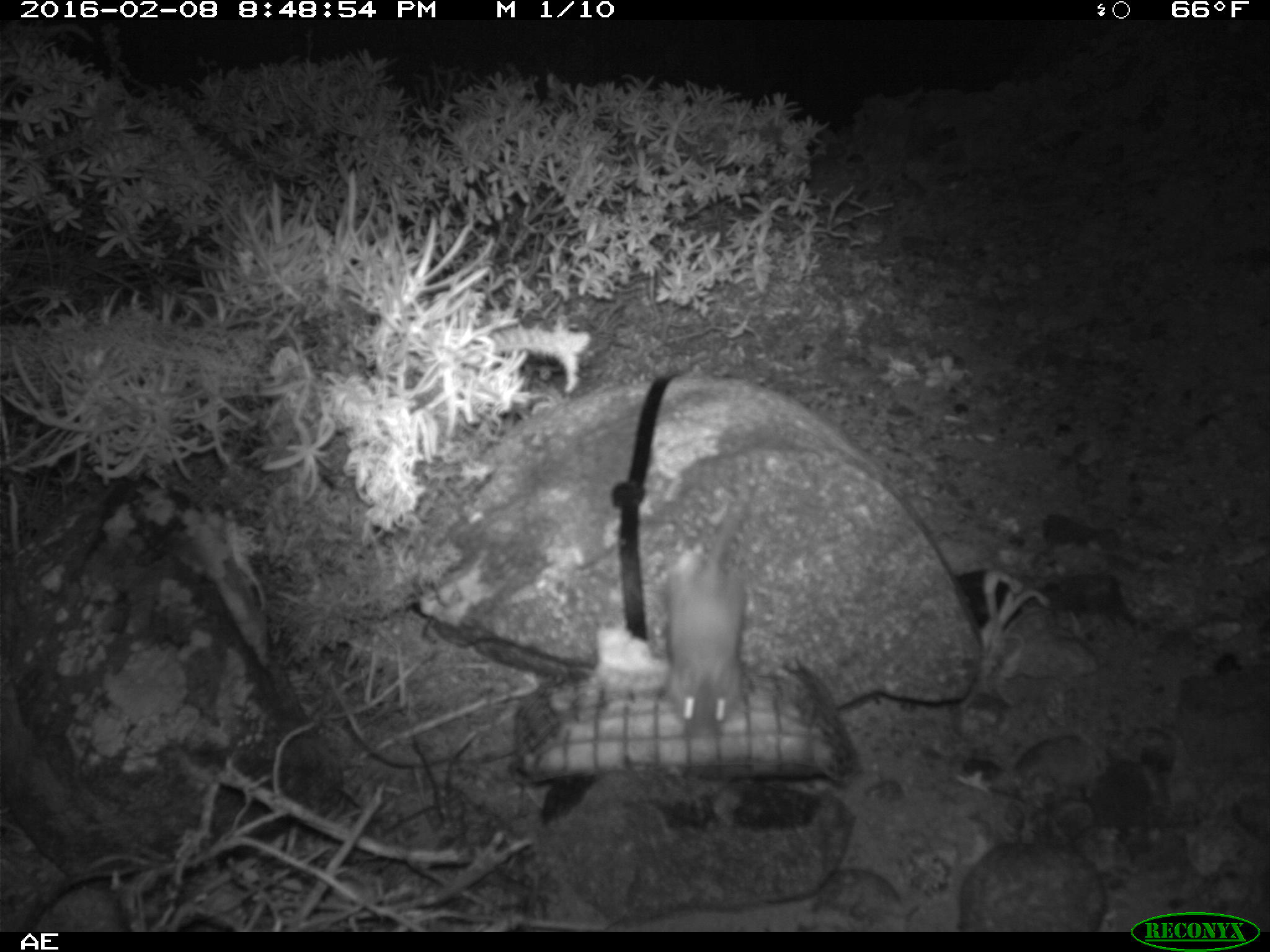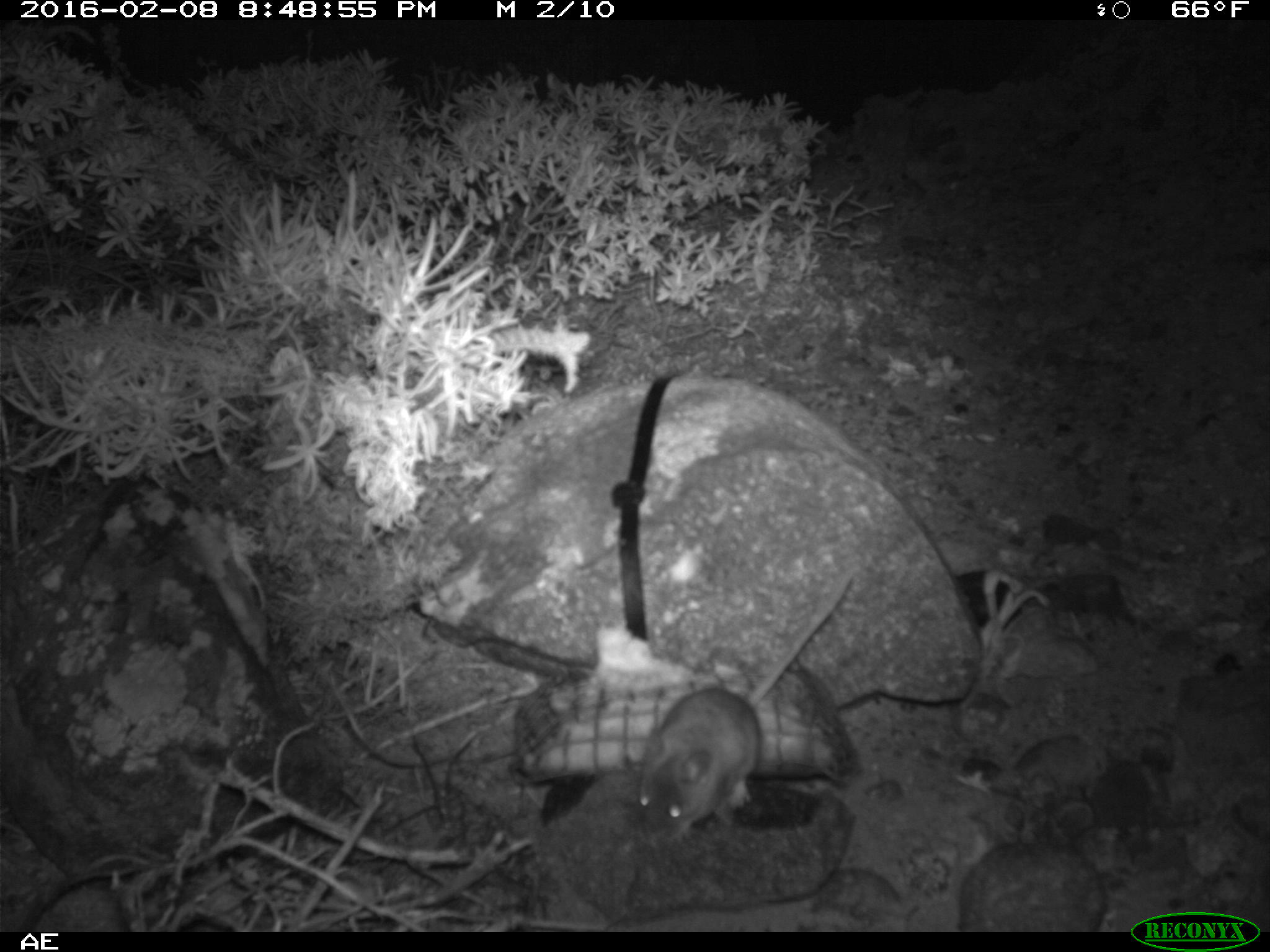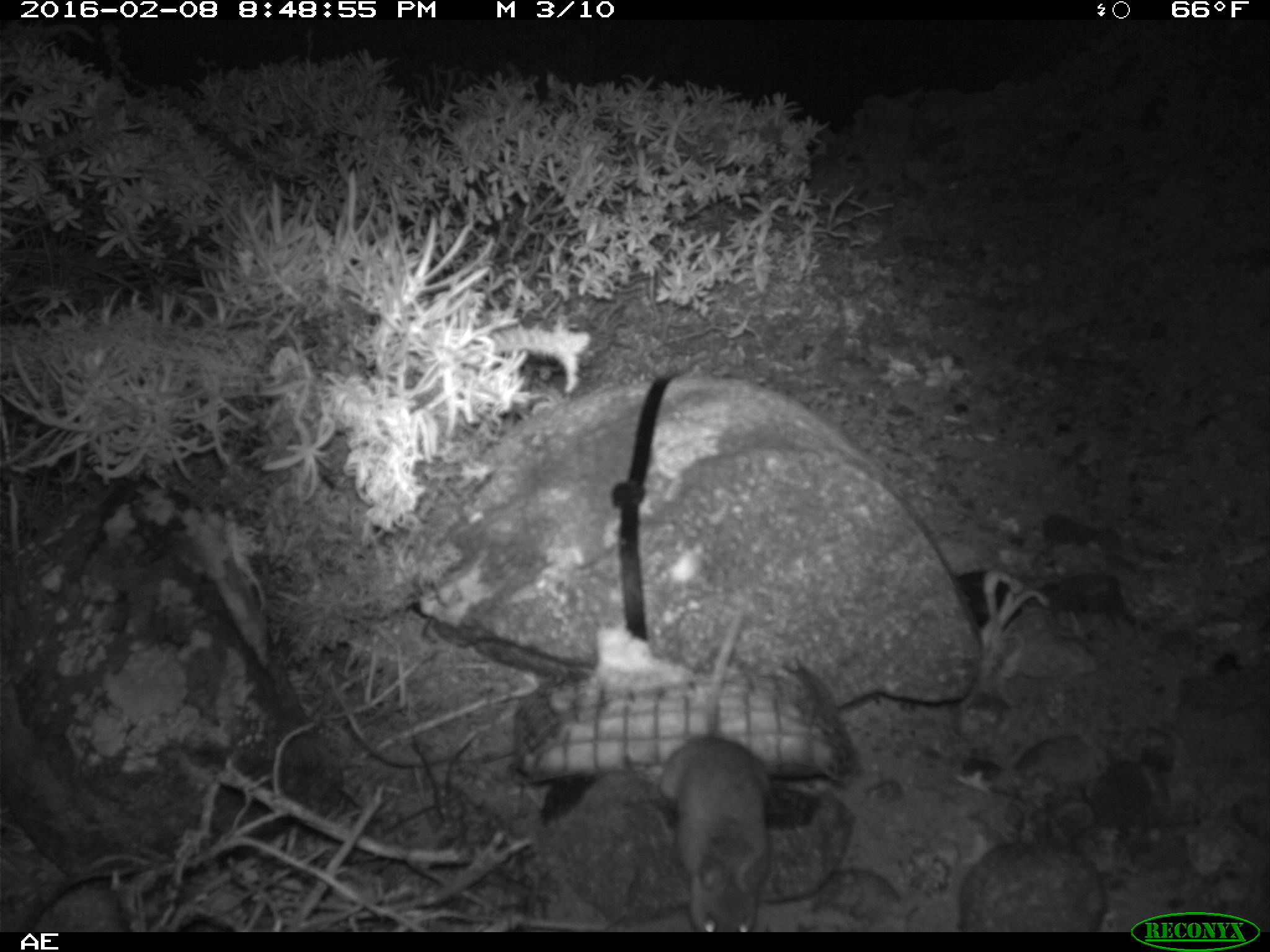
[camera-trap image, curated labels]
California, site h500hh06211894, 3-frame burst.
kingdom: Animalia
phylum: Chordata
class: Mammalia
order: Rodentia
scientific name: Rodentia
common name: rodent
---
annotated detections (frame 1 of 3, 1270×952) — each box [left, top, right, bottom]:
rodent: [662, 484, 753, 740]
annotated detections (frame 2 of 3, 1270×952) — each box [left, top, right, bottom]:
rodent: [634, 575, 852, 846]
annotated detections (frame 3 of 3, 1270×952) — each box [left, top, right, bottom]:
rodent: [659, 605, 773, 931]